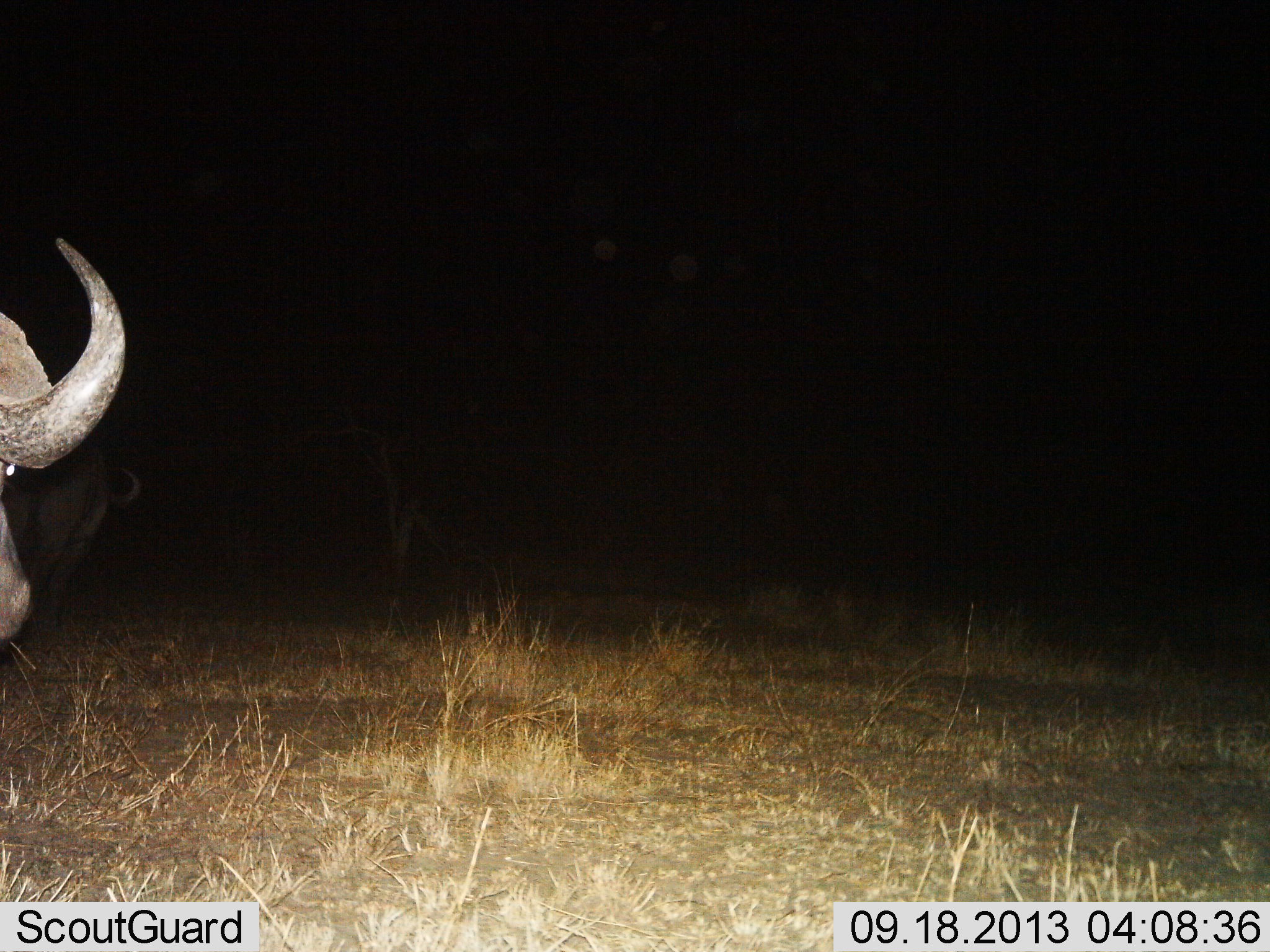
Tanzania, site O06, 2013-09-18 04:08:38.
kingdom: Animalia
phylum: Chordata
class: Mammalia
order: Artiodactyla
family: Bovidae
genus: Syncerus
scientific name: Syncerus caffer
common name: cape buffalo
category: buffalo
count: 2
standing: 80%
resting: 3%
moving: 20%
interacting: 0%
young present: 0%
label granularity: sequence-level